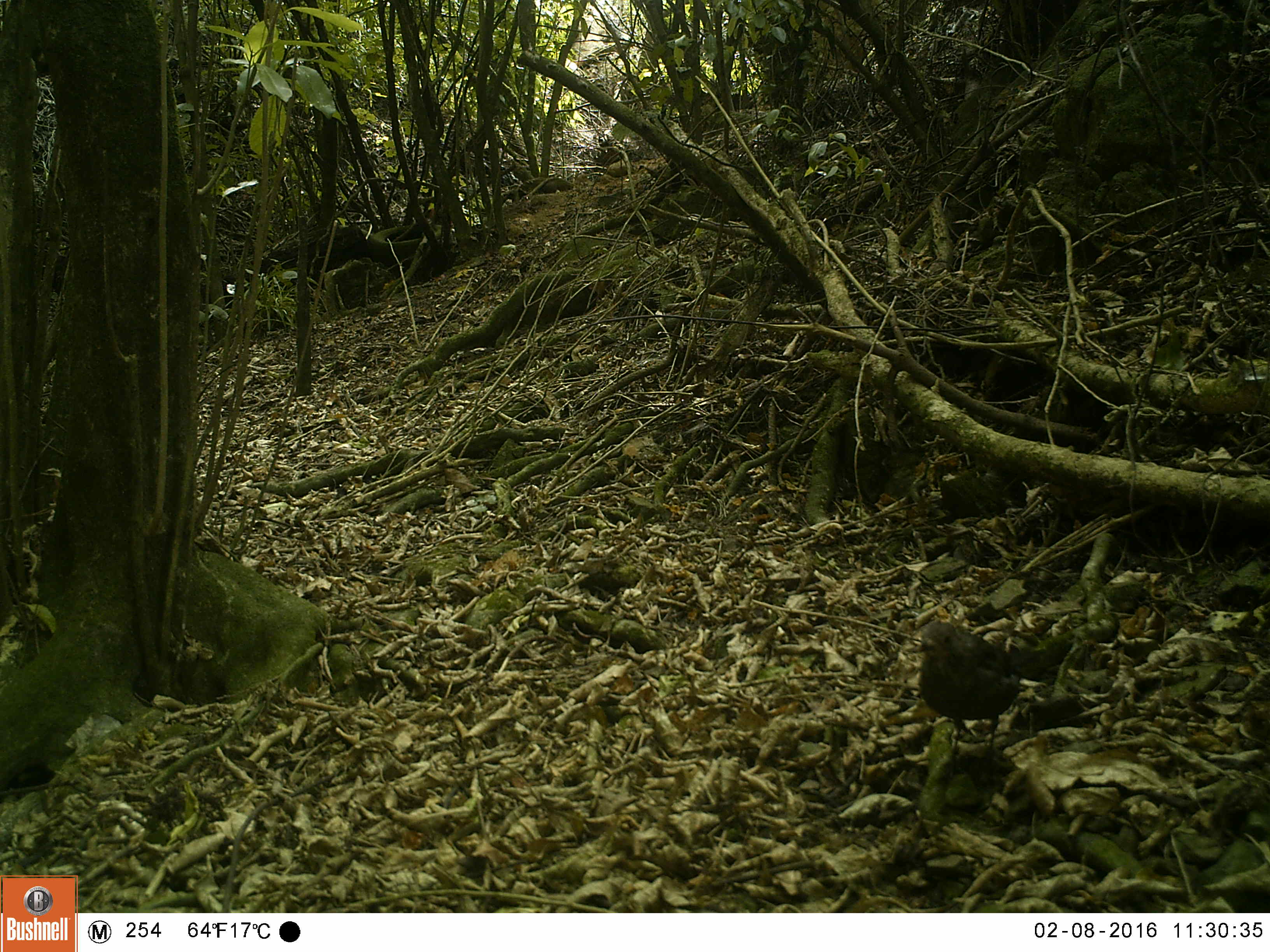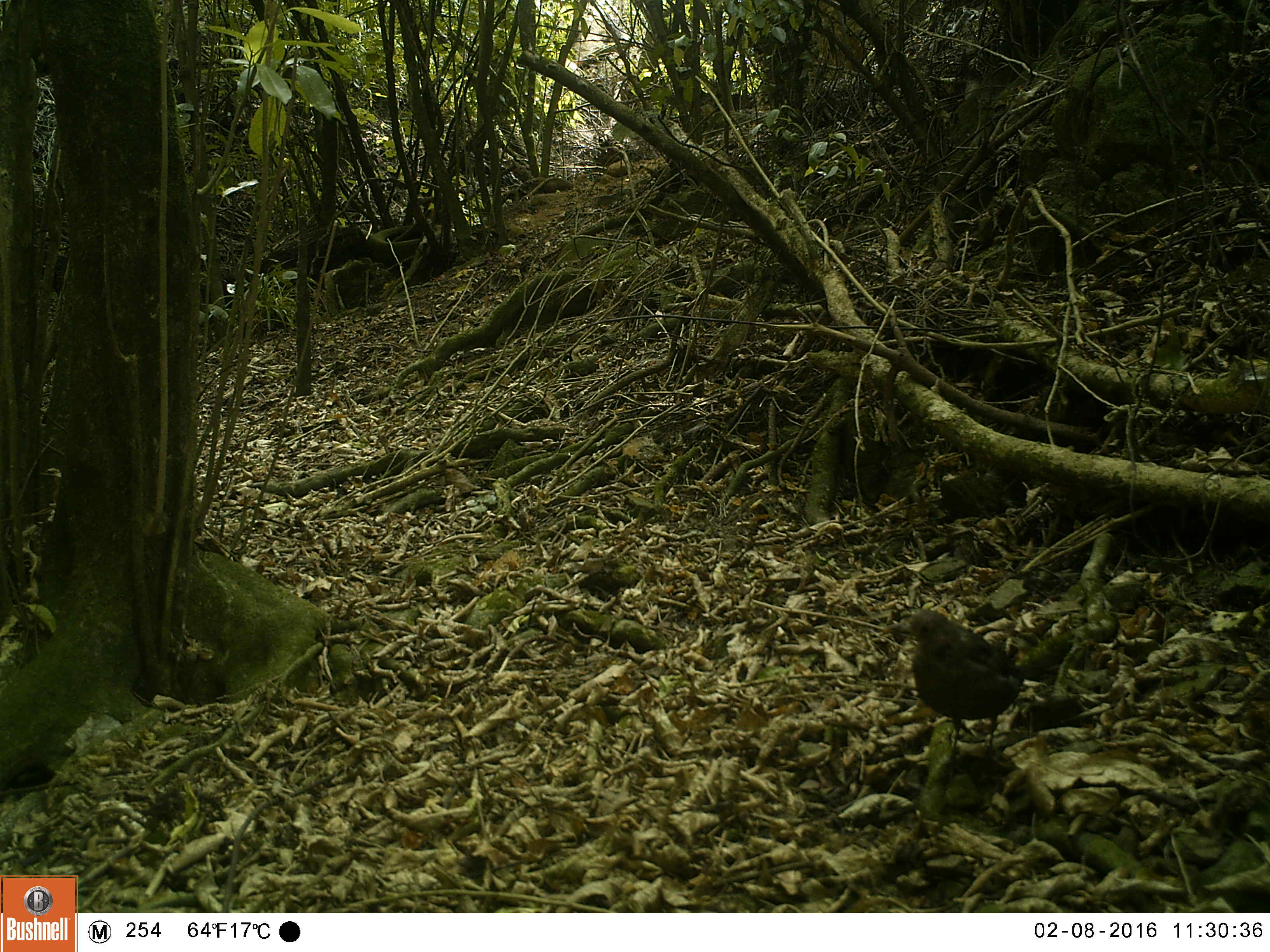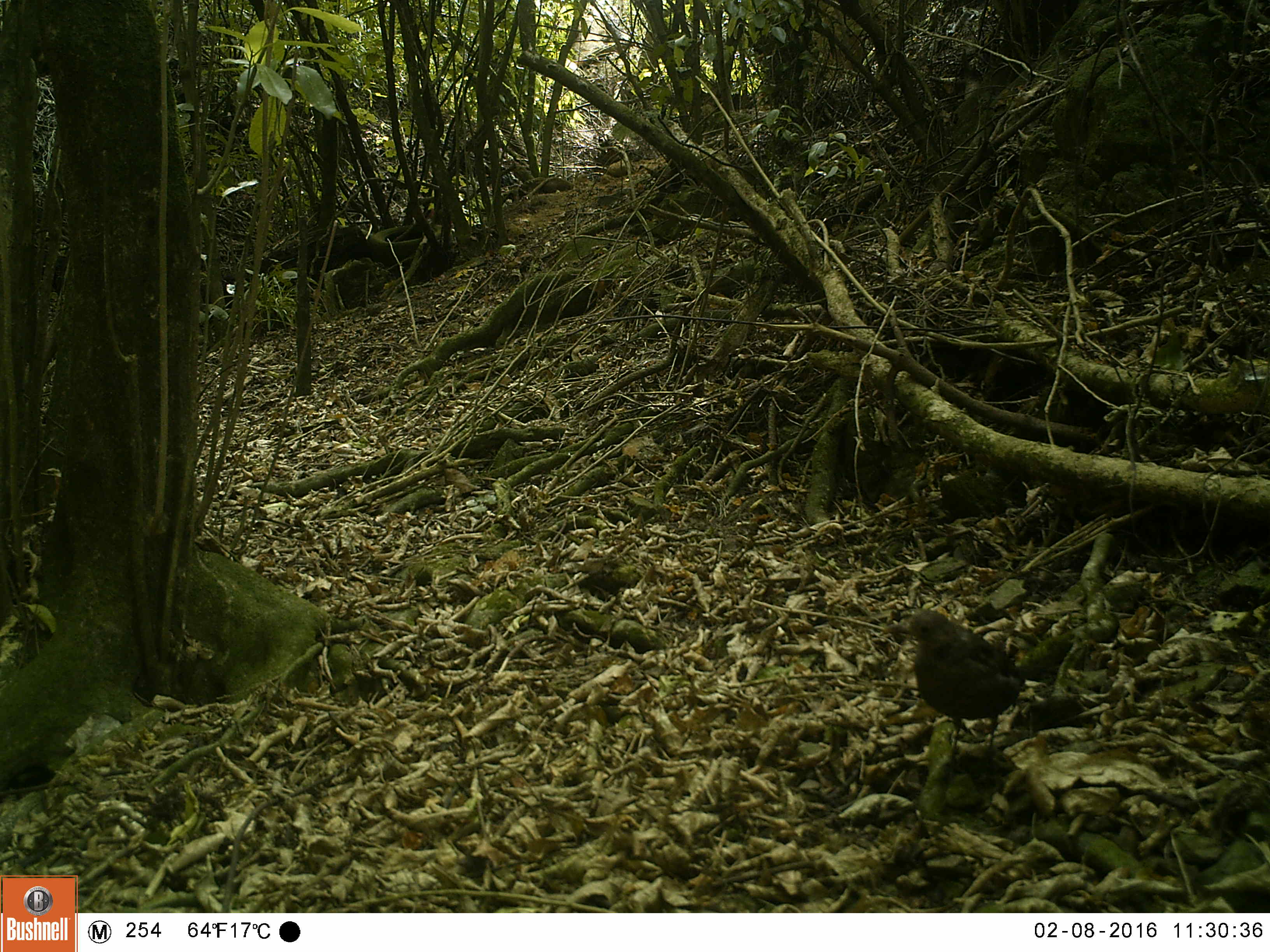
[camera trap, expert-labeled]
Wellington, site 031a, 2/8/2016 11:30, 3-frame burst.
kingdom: Animalia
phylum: Chordata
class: Aves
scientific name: Aves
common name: bird